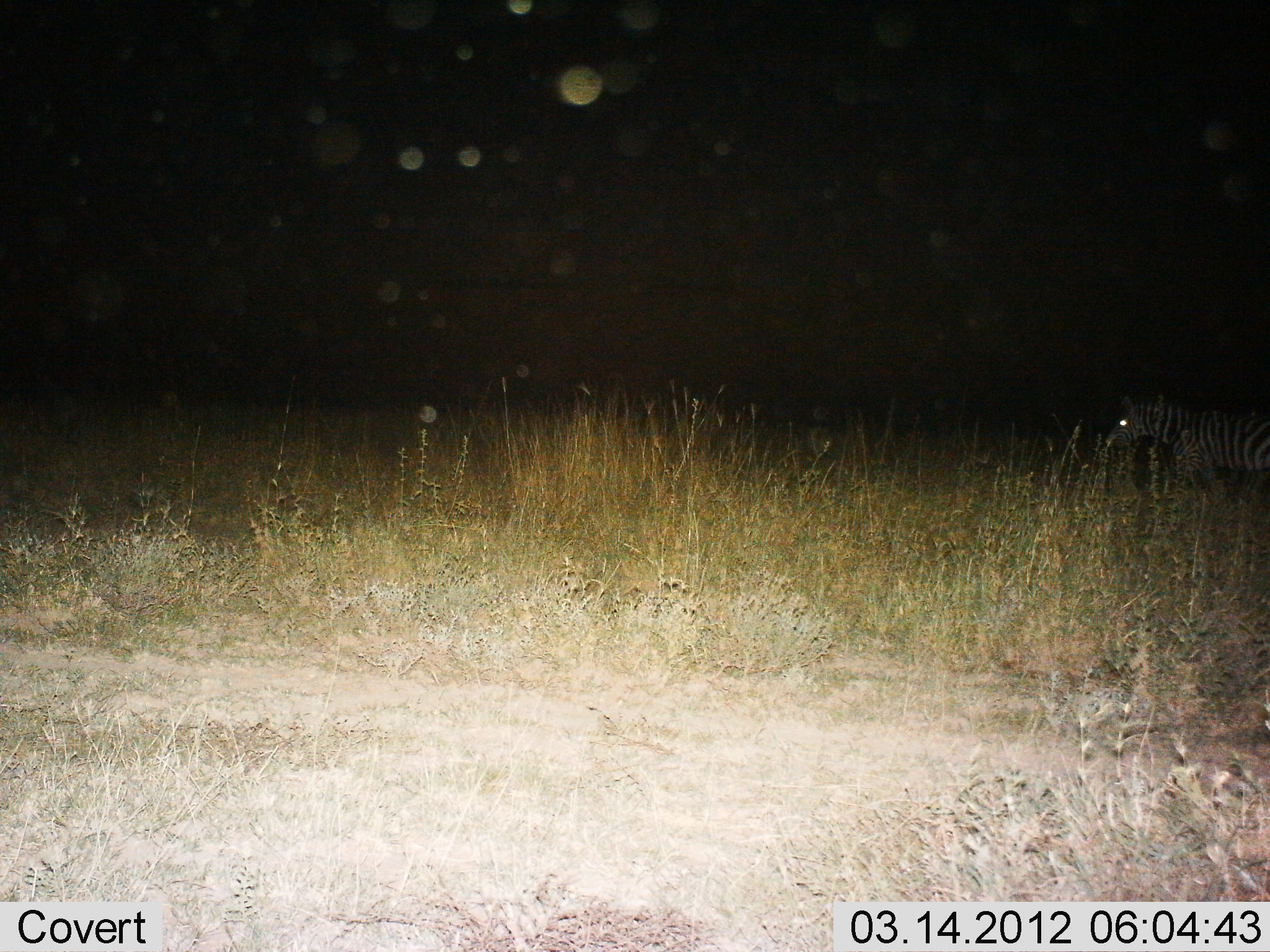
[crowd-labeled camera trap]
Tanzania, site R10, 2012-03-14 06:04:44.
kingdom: Animalia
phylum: Chordata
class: Mammalia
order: Perissodactyla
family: Equidae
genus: Equus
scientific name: Equus quagga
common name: plains zebra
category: zebra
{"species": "zebra (plains zebra) (Equus quagga)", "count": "1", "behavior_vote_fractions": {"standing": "57%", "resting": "0%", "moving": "43%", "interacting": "0%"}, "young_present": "0%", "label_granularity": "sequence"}